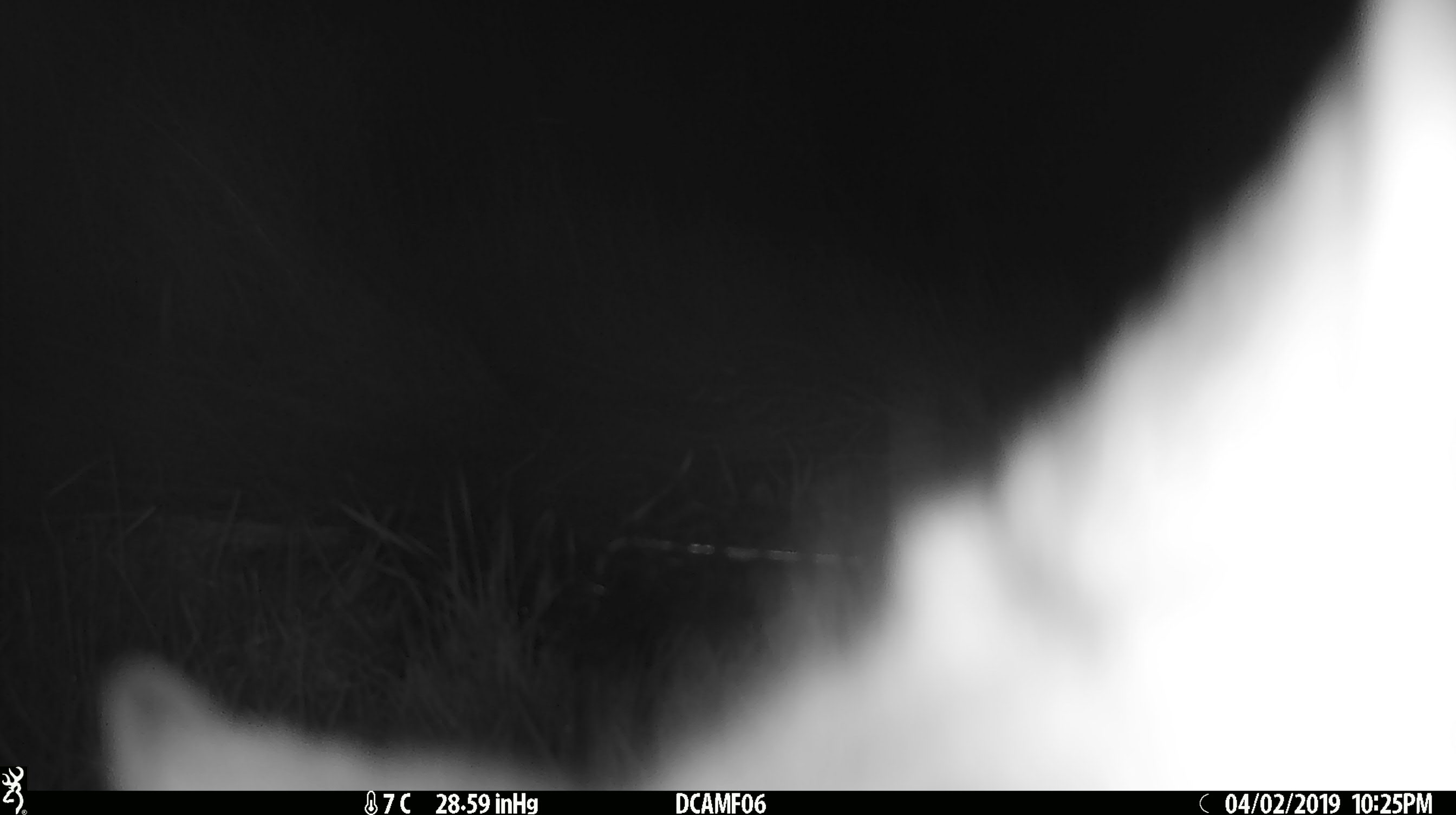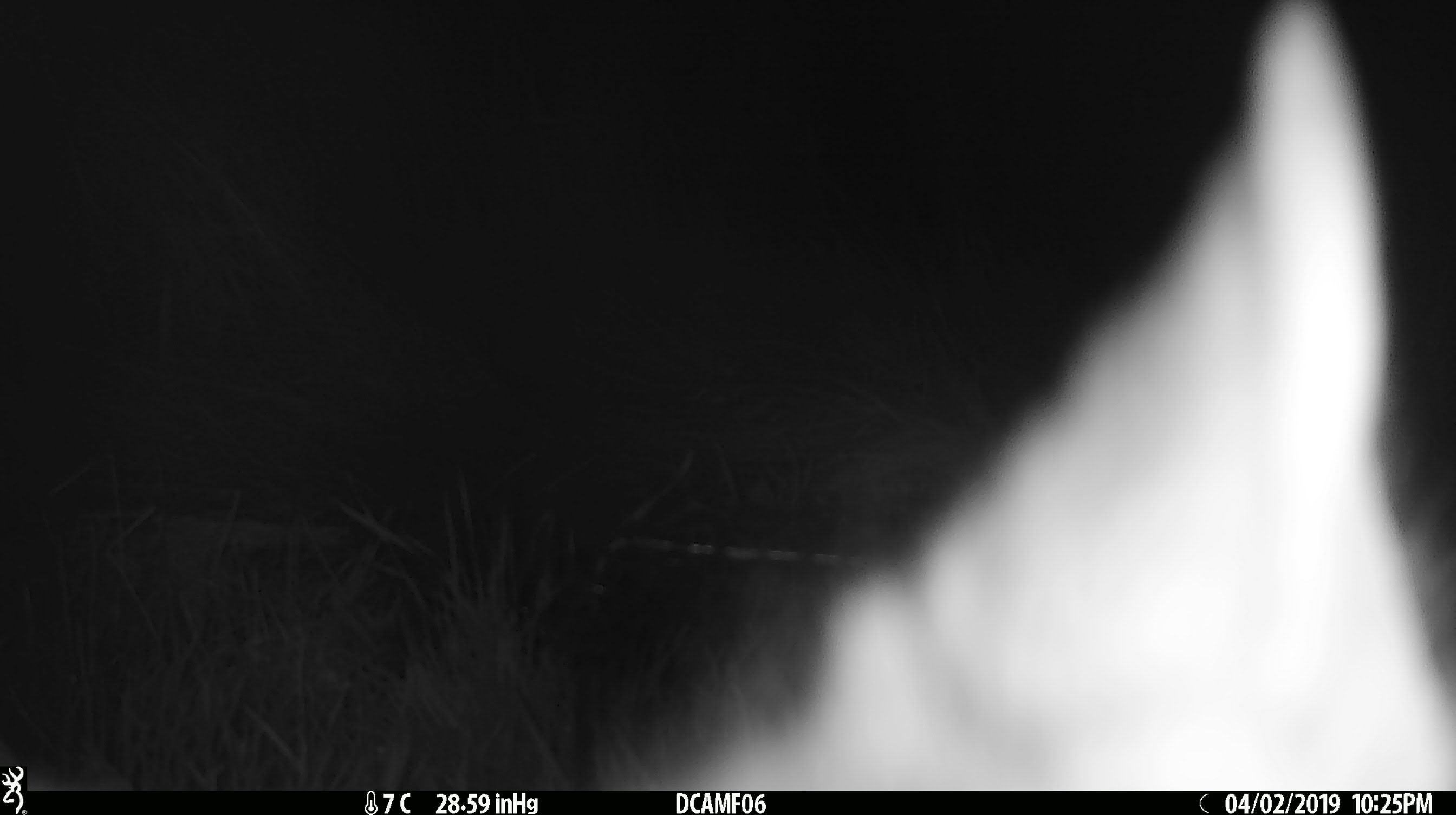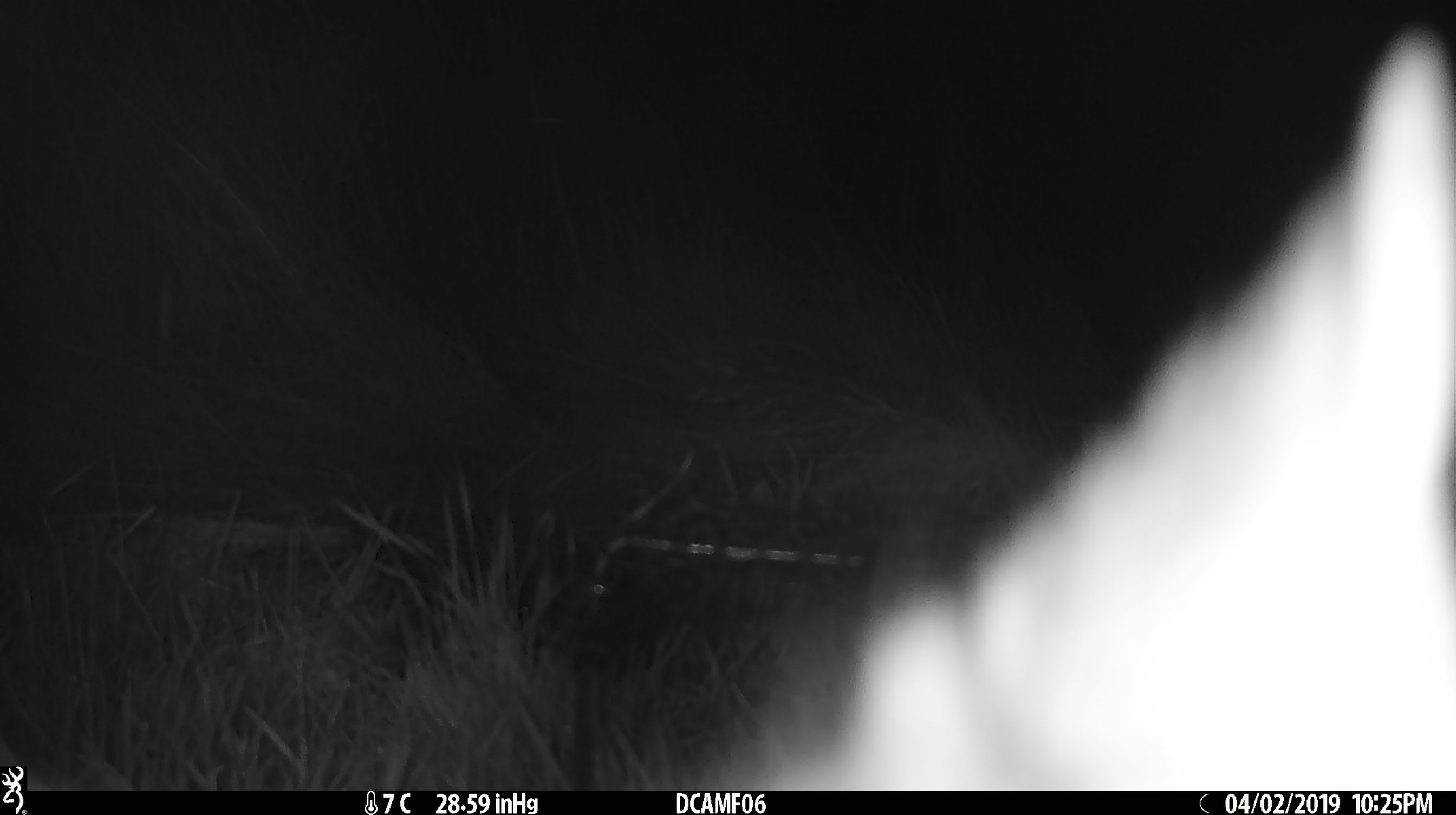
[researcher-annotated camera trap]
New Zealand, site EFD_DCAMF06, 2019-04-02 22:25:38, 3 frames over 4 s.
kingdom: Animalia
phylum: Chordata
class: Mammalia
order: Diprotodontia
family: Phalangeridae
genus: Trichosurus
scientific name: Trichosurus vulpecula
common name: common brushtail possum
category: possum